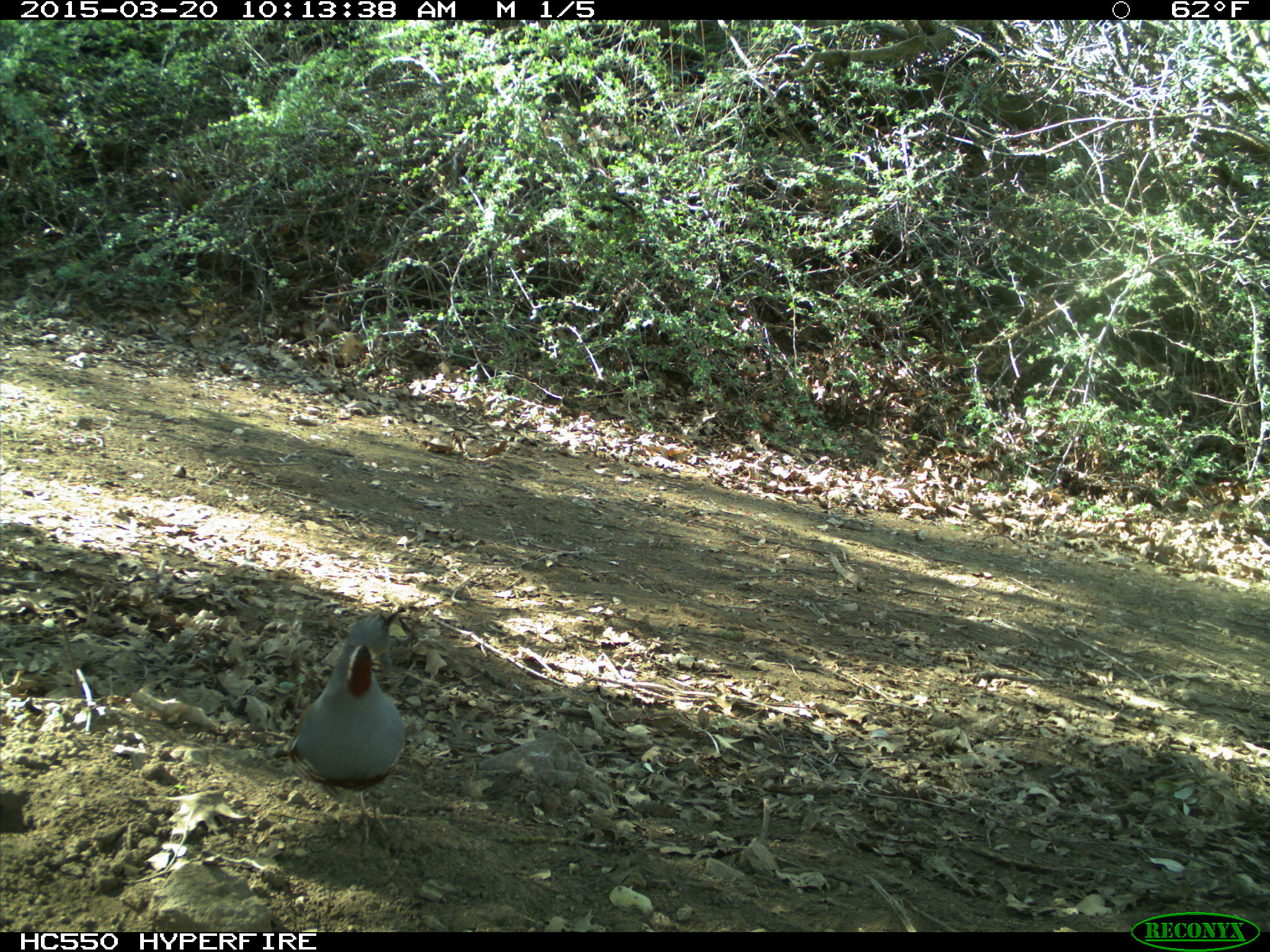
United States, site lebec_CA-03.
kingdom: Animalia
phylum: Chordata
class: Aves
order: Galliformes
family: Odontophoridae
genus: Callipepla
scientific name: Callipepla californica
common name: california quail